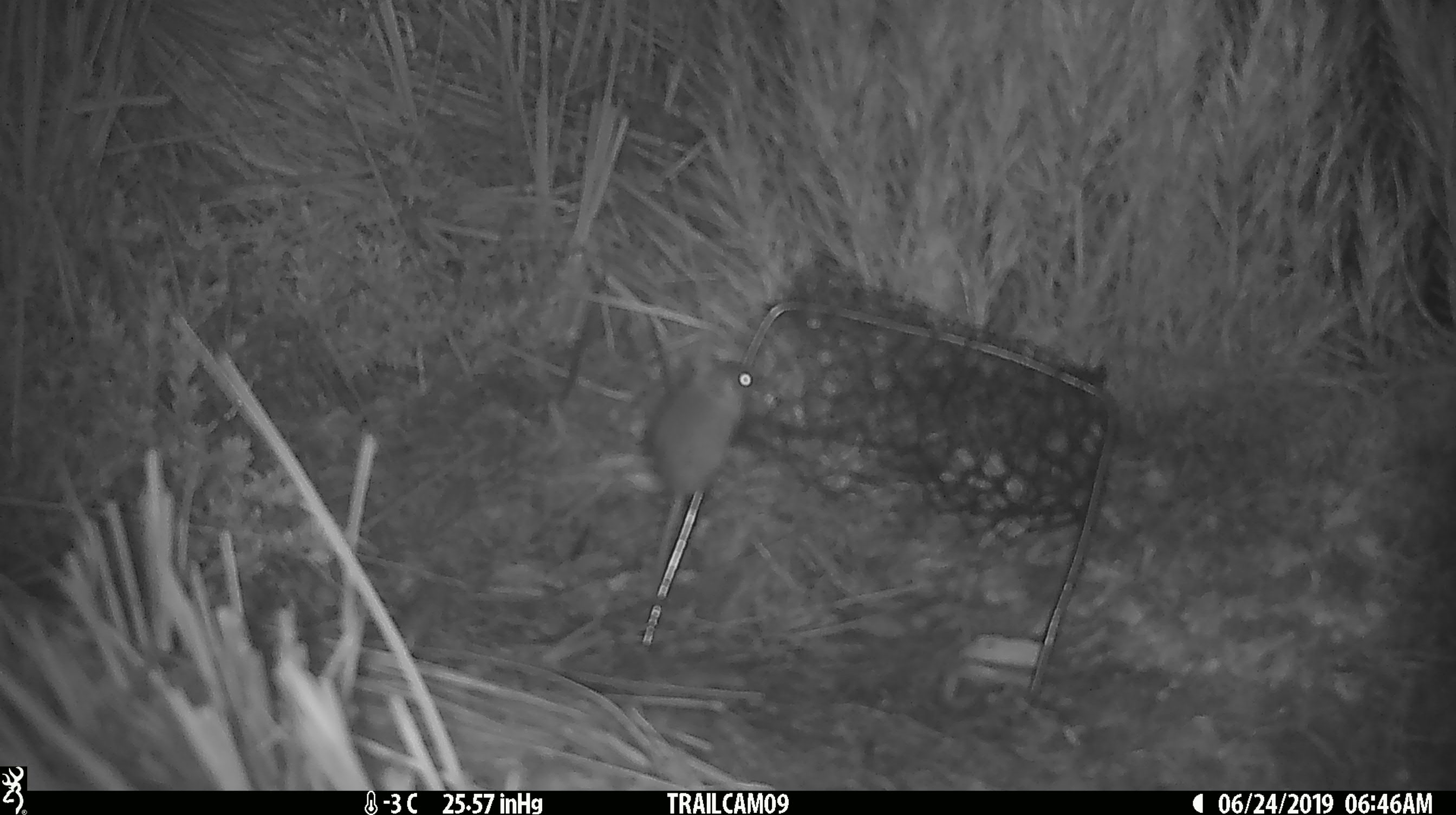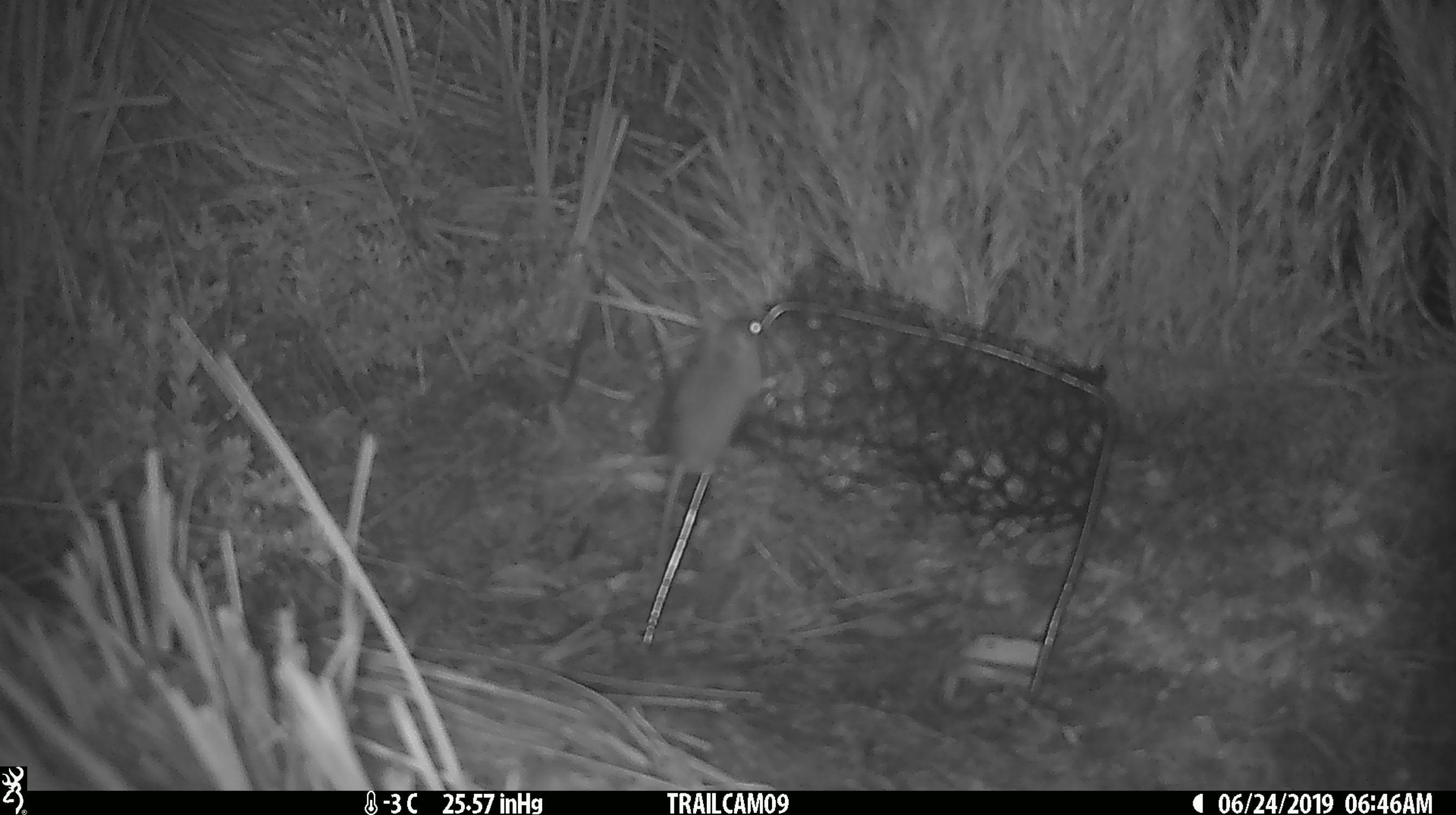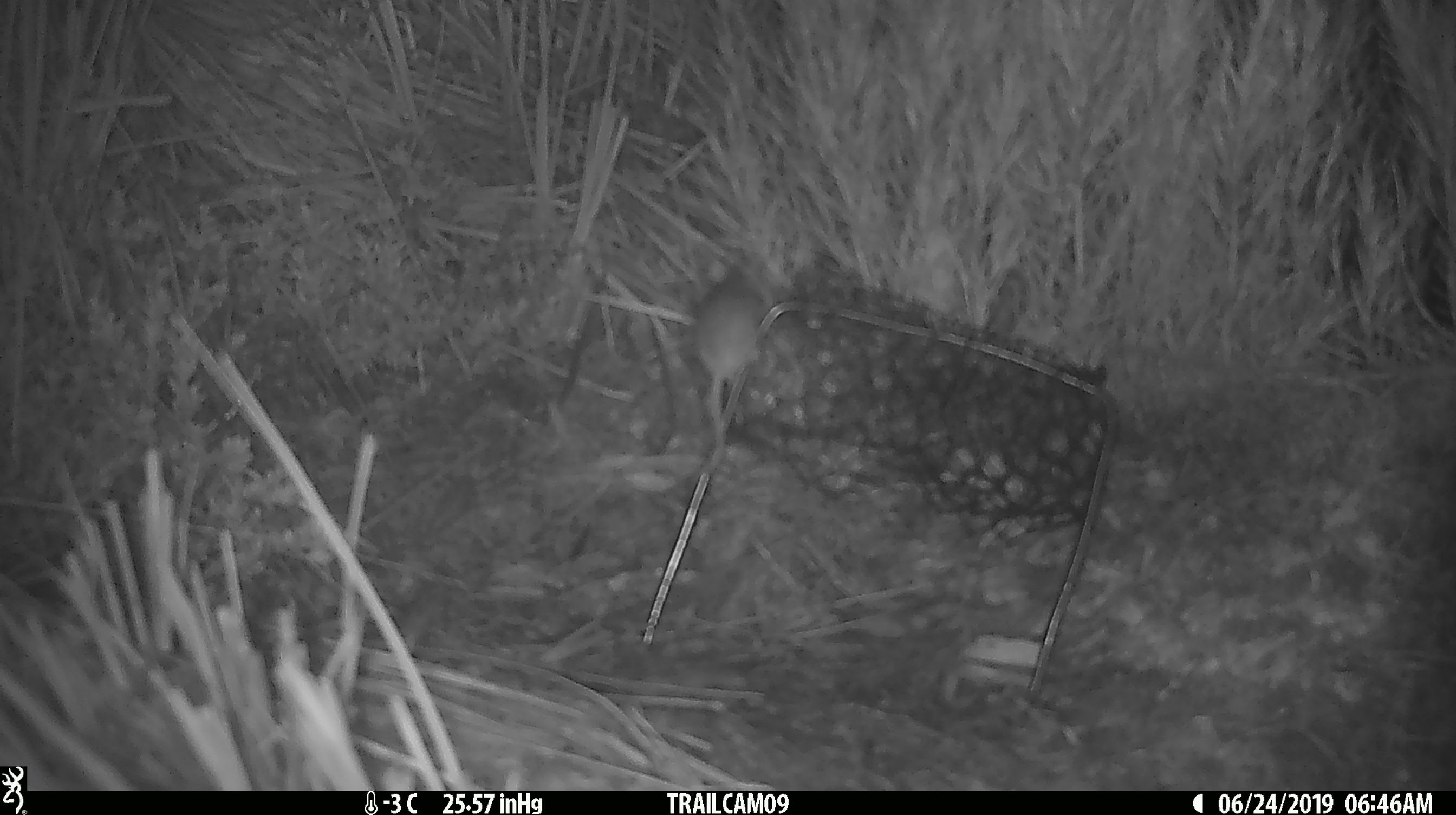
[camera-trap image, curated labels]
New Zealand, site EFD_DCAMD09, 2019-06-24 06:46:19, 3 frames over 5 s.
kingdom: Animalia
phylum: Chordata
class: Mammalia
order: Rodentia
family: Muridae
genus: Mus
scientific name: Mus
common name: mouse